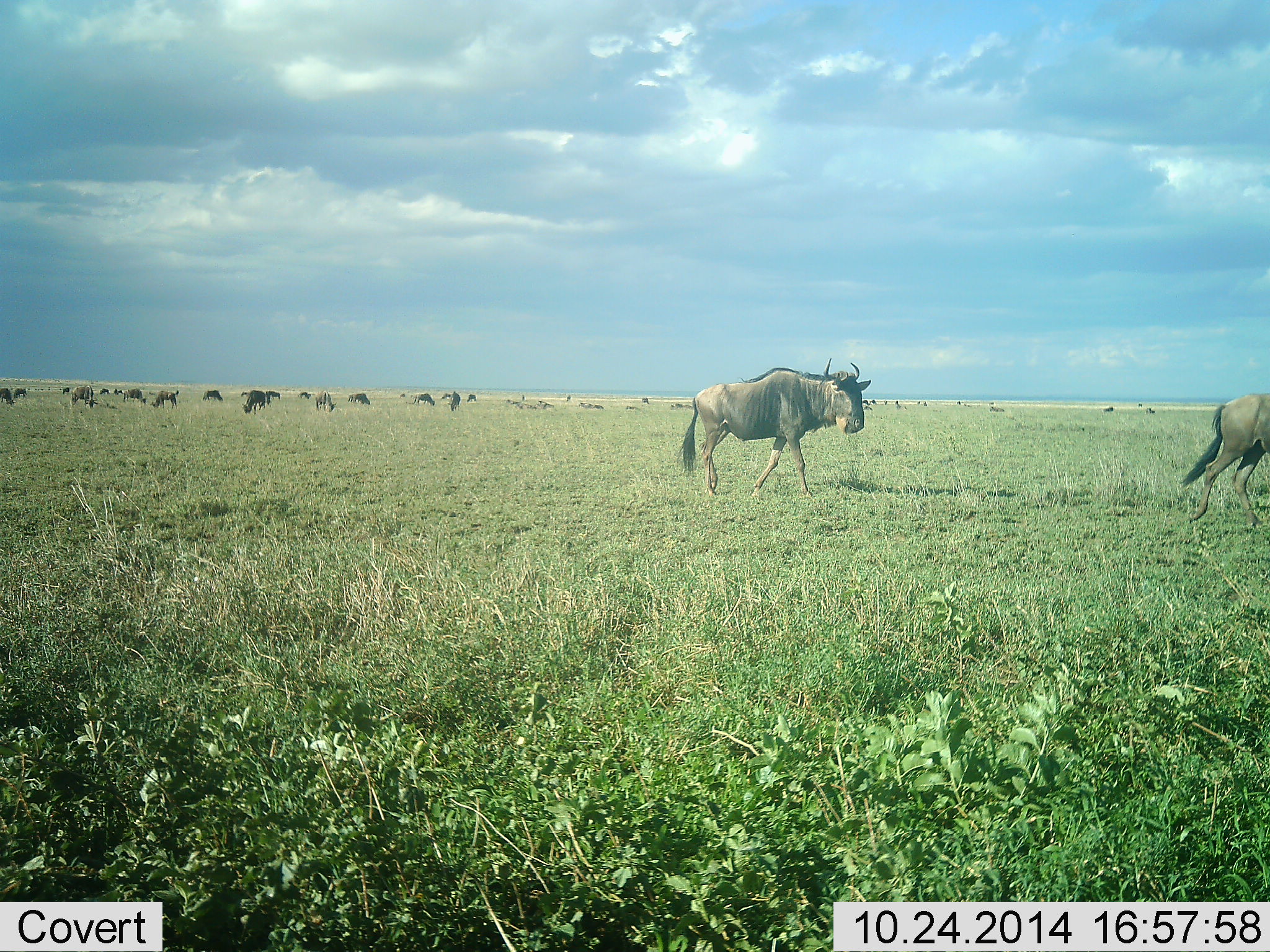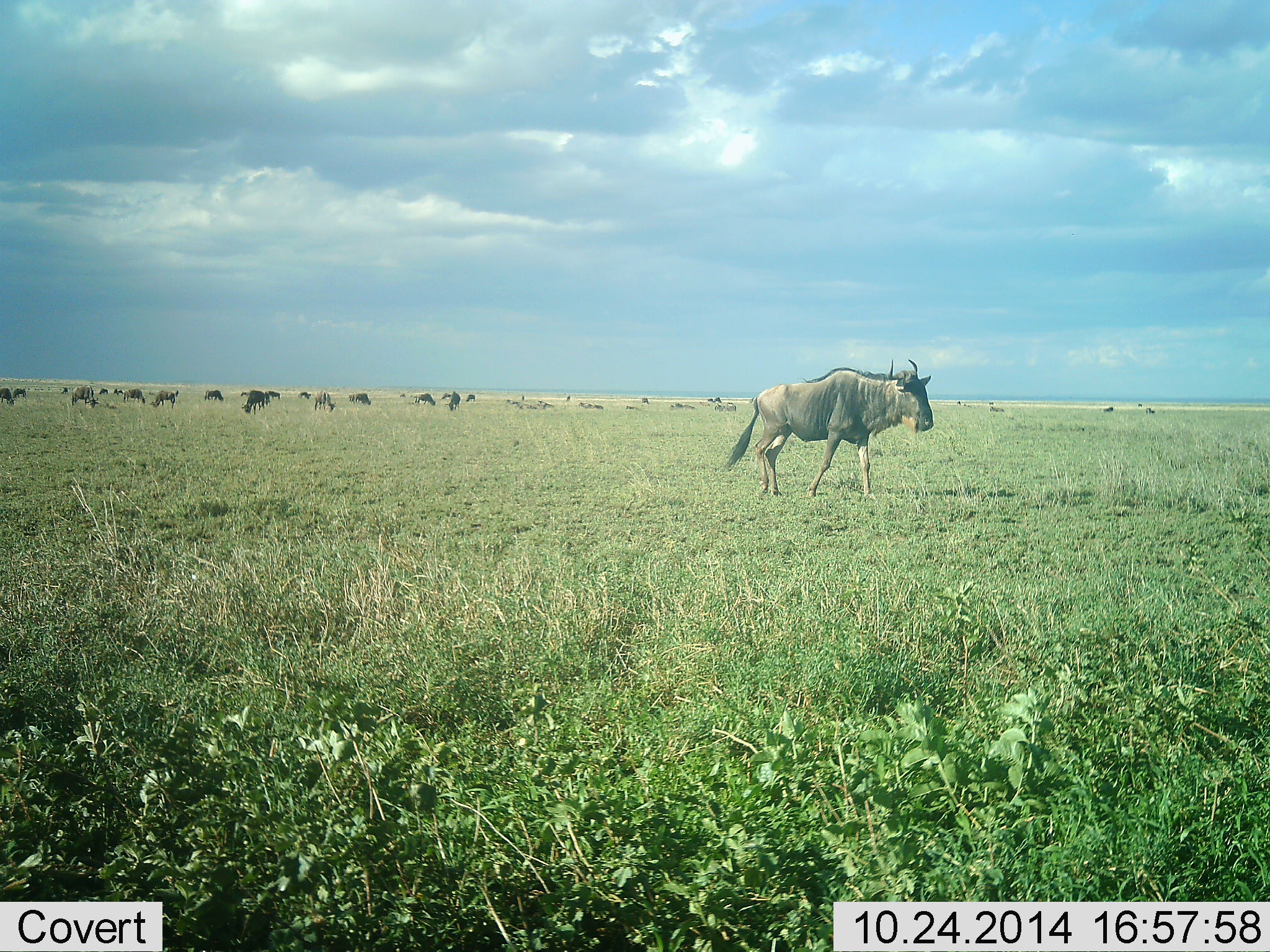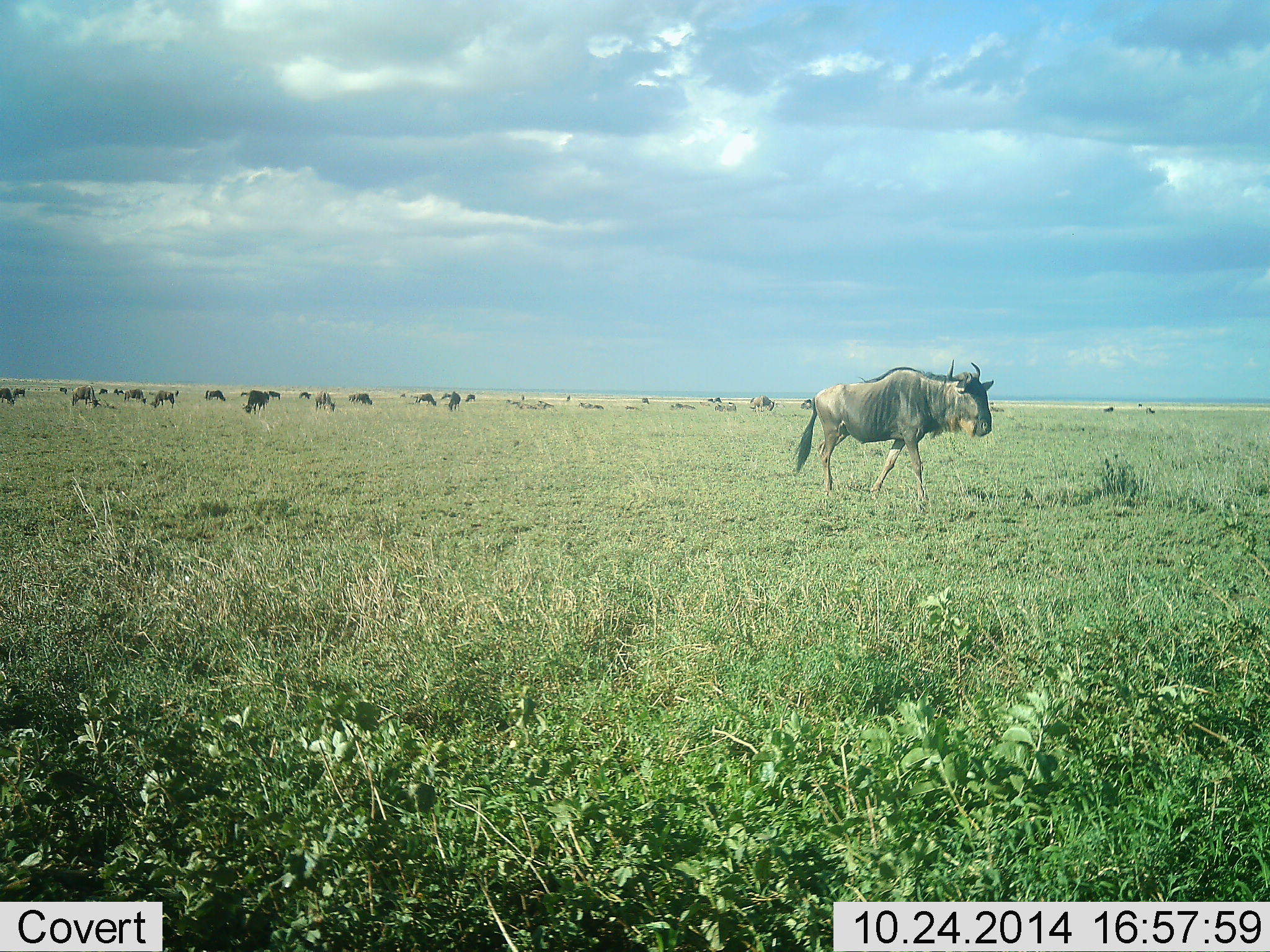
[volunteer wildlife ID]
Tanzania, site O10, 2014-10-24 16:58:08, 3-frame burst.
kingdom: Animalia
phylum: Chordata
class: Mammalia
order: Artiodactyla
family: Bovidae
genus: Connochaetes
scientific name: Connochaetes taurinus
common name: blue wildebeest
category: wildebeest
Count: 11-50.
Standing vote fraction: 40%.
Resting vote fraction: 20%.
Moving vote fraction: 80%.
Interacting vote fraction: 10%.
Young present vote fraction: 0%.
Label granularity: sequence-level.